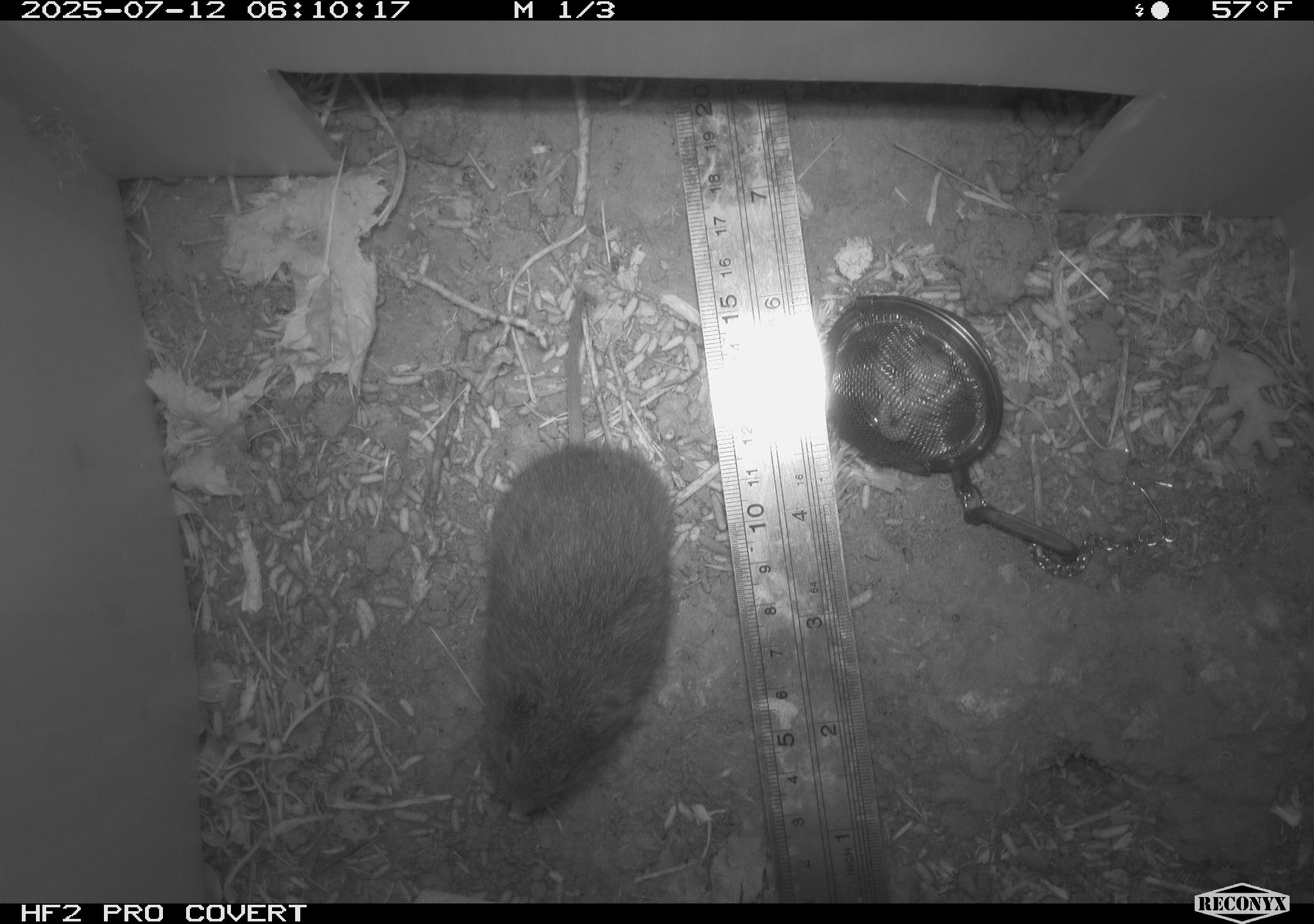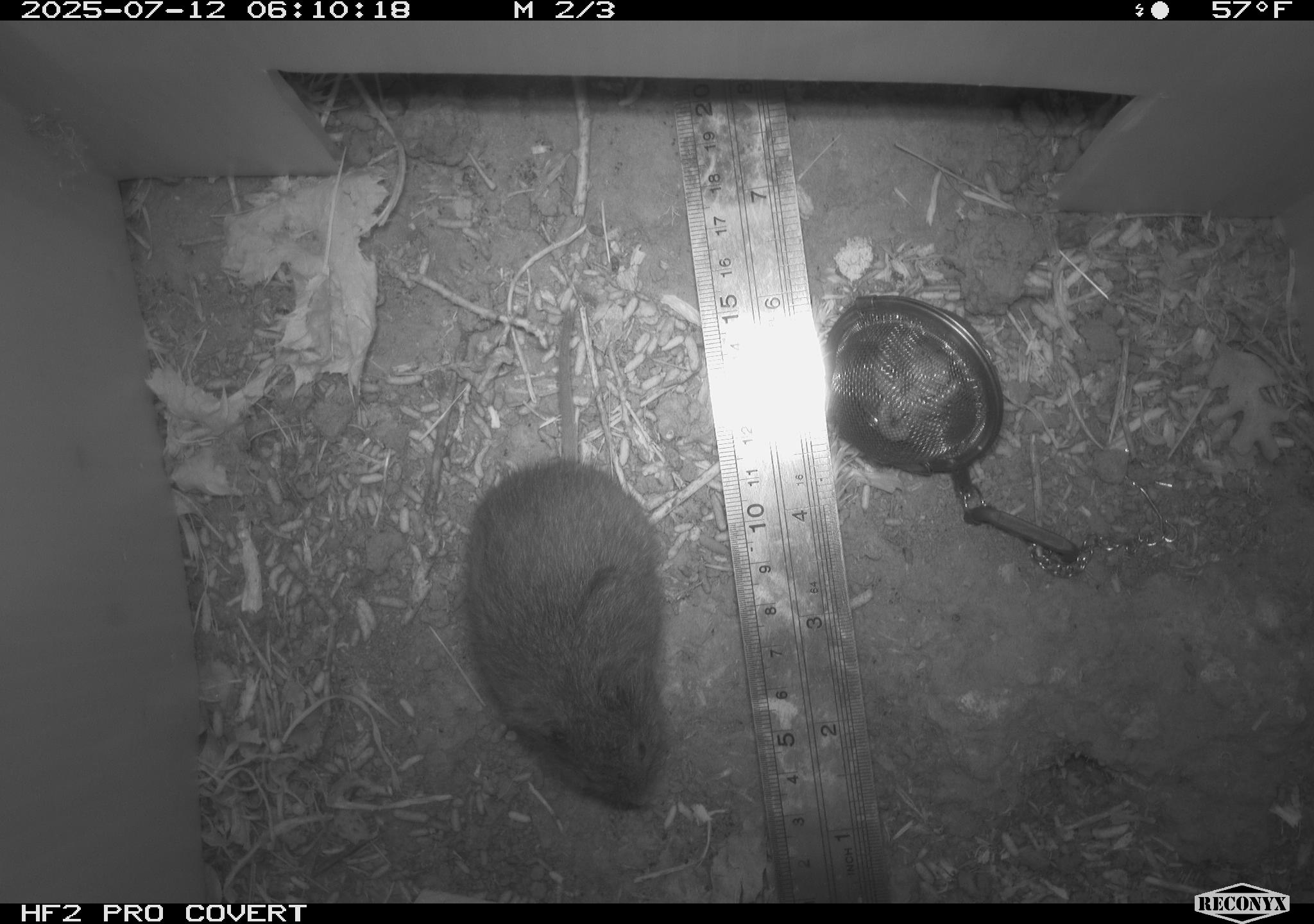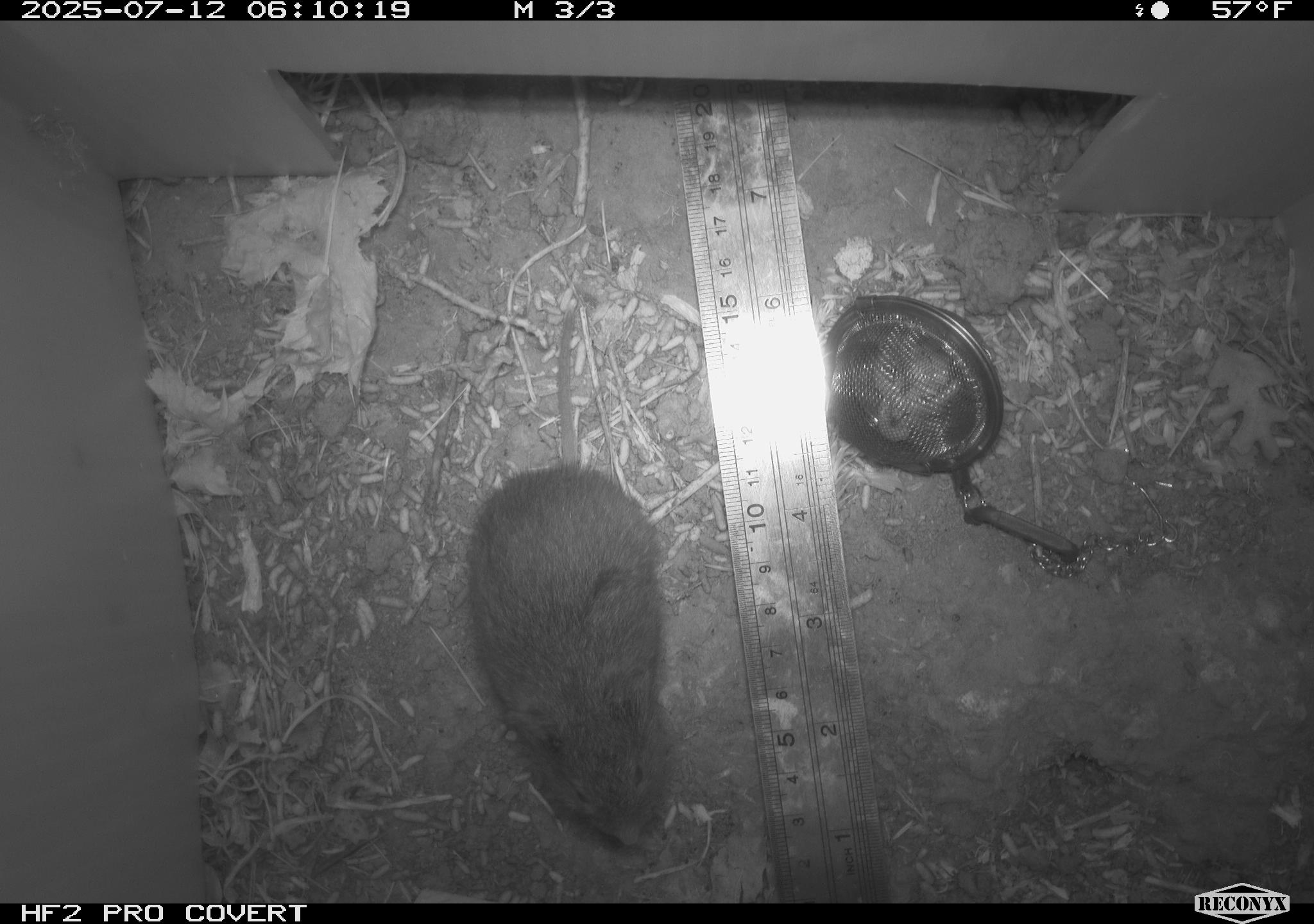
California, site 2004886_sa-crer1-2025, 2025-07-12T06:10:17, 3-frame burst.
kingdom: Animalia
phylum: Chordata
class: Mammalia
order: Rodentia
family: Cricetidae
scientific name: Arvicolinae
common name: voles, lemmings, and muskrats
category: arvicolinae subfamily